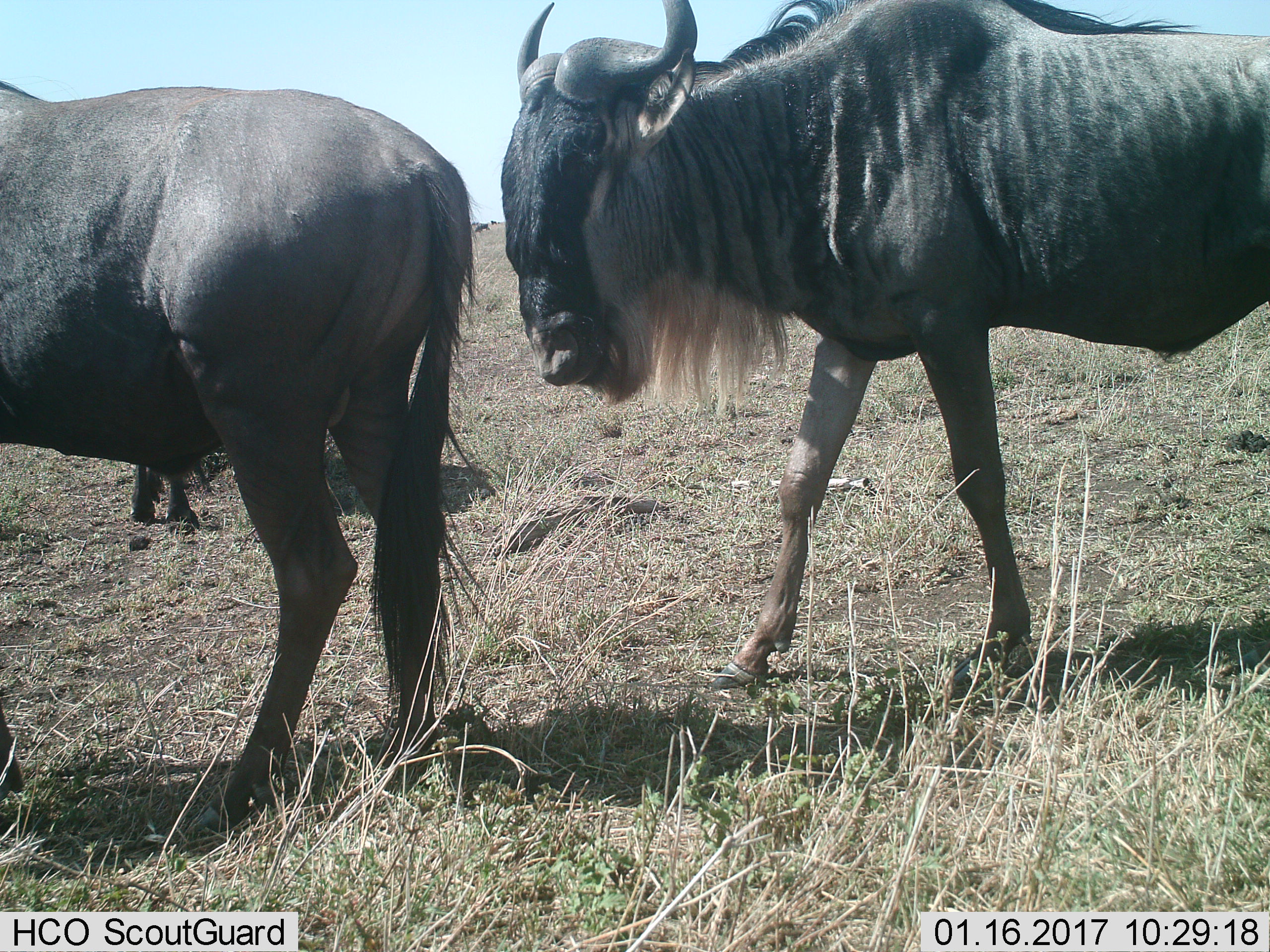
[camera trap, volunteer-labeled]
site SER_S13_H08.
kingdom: Animalia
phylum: Chordata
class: Mammalia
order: Artiodactyla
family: Bovidae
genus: Connochaetes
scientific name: Connochaetes taurinus taurinus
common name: blue wildebeest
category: wildebeestblue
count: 3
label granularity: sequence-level